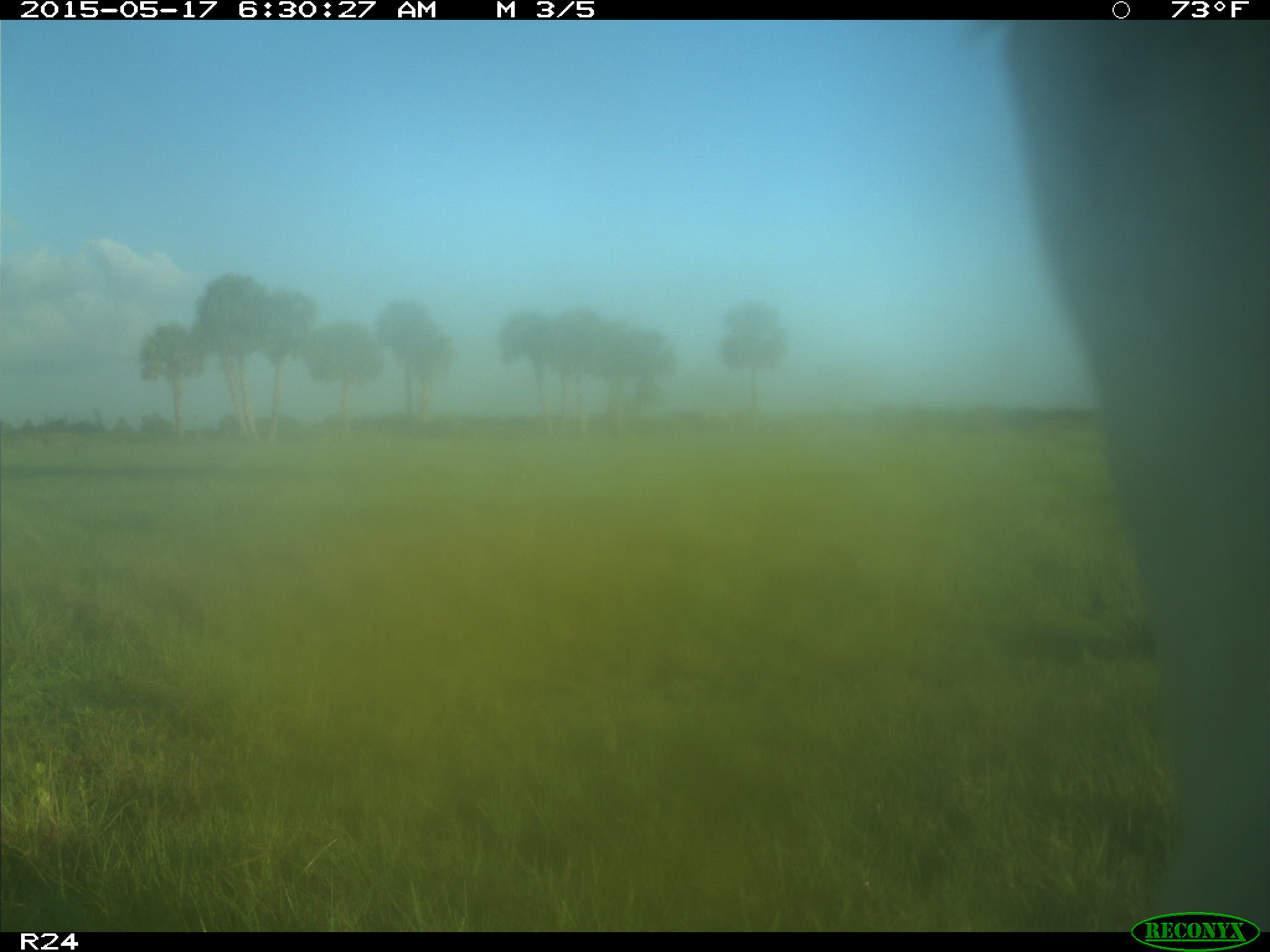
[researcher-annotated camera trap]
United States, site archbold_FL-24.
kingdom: Animalia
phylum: Chordata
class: Mammalia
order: Artiodactyla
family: Bovidae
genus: Bos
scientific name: Bos taurus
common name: domestic cow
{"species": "Bos taurus (domestic cow)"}